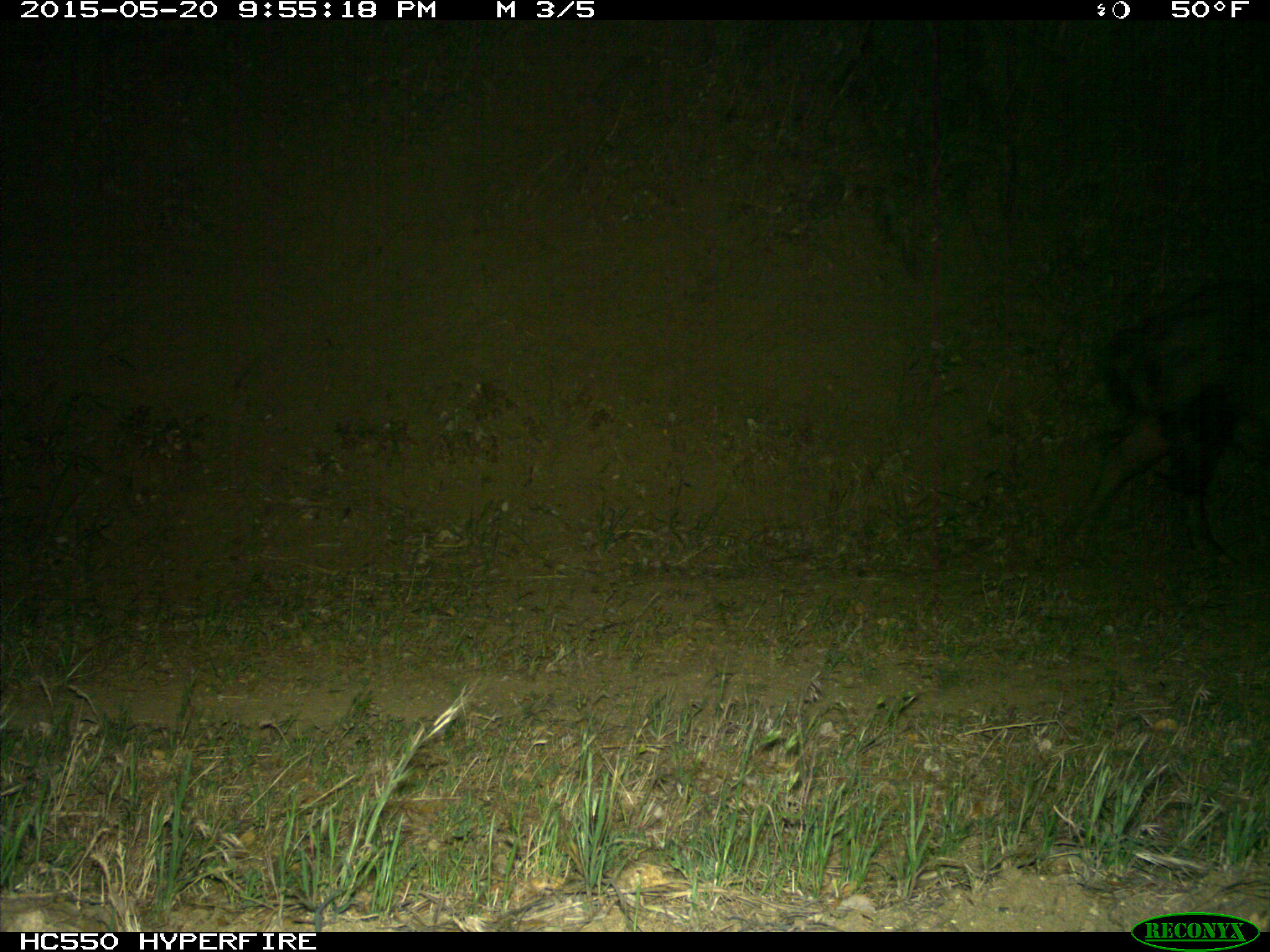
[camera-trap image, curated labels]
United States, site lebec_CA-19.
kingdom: Animalia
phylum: Chordata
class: Mammalia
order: Artiodactyla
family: Suidae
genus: Sus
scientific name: Sus scrofa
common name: wild boar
Sus scrofa (wild boar).